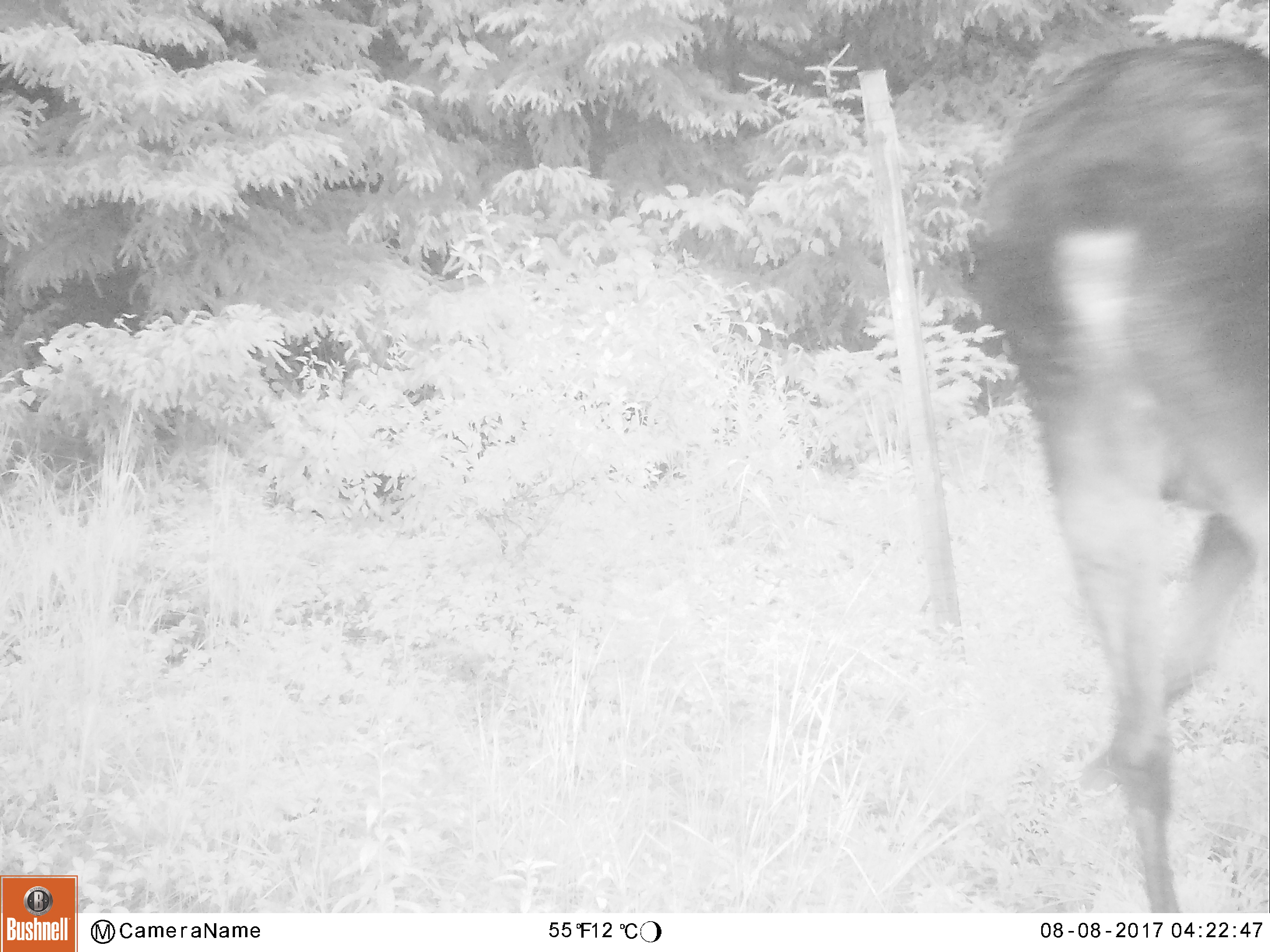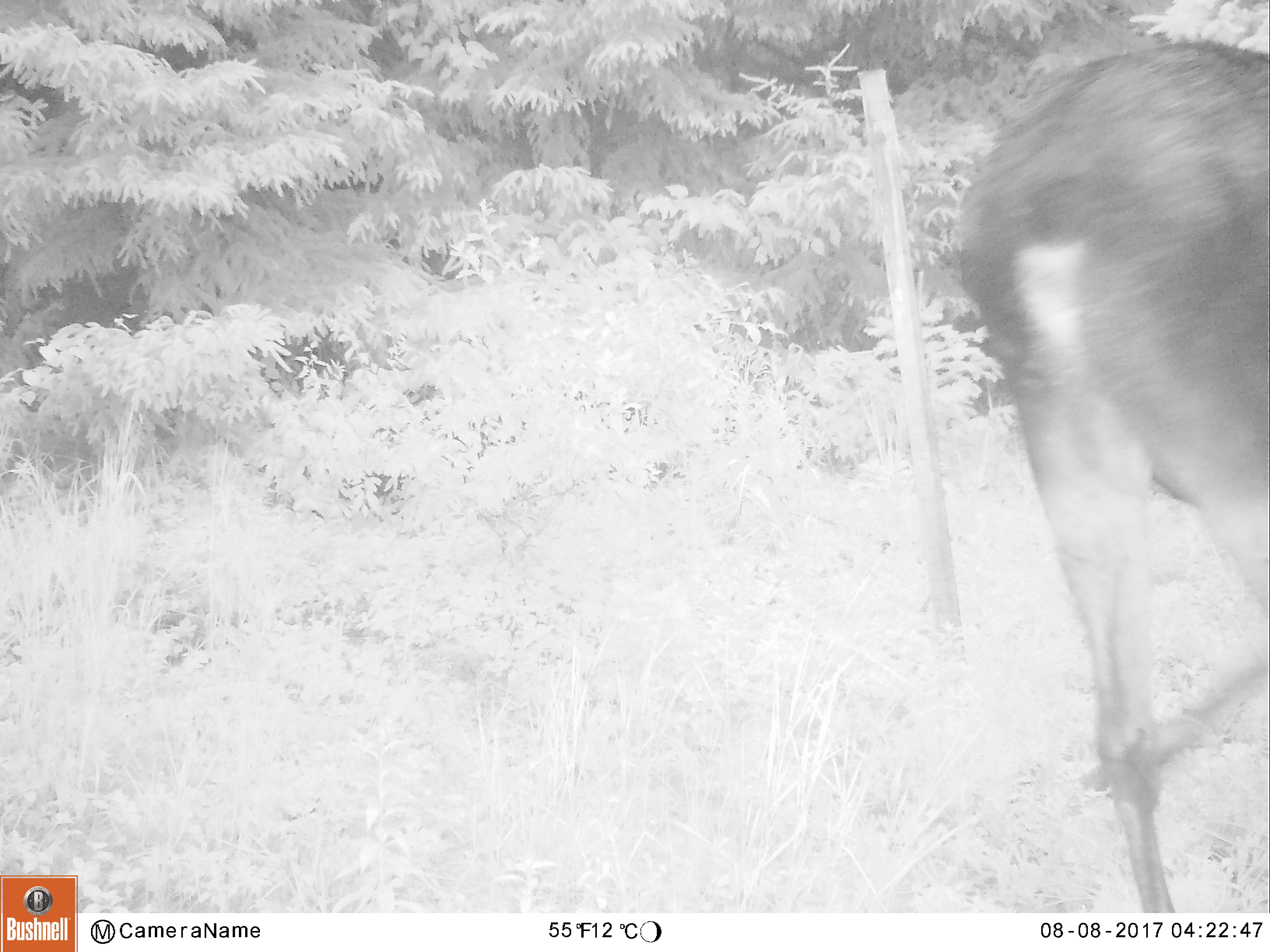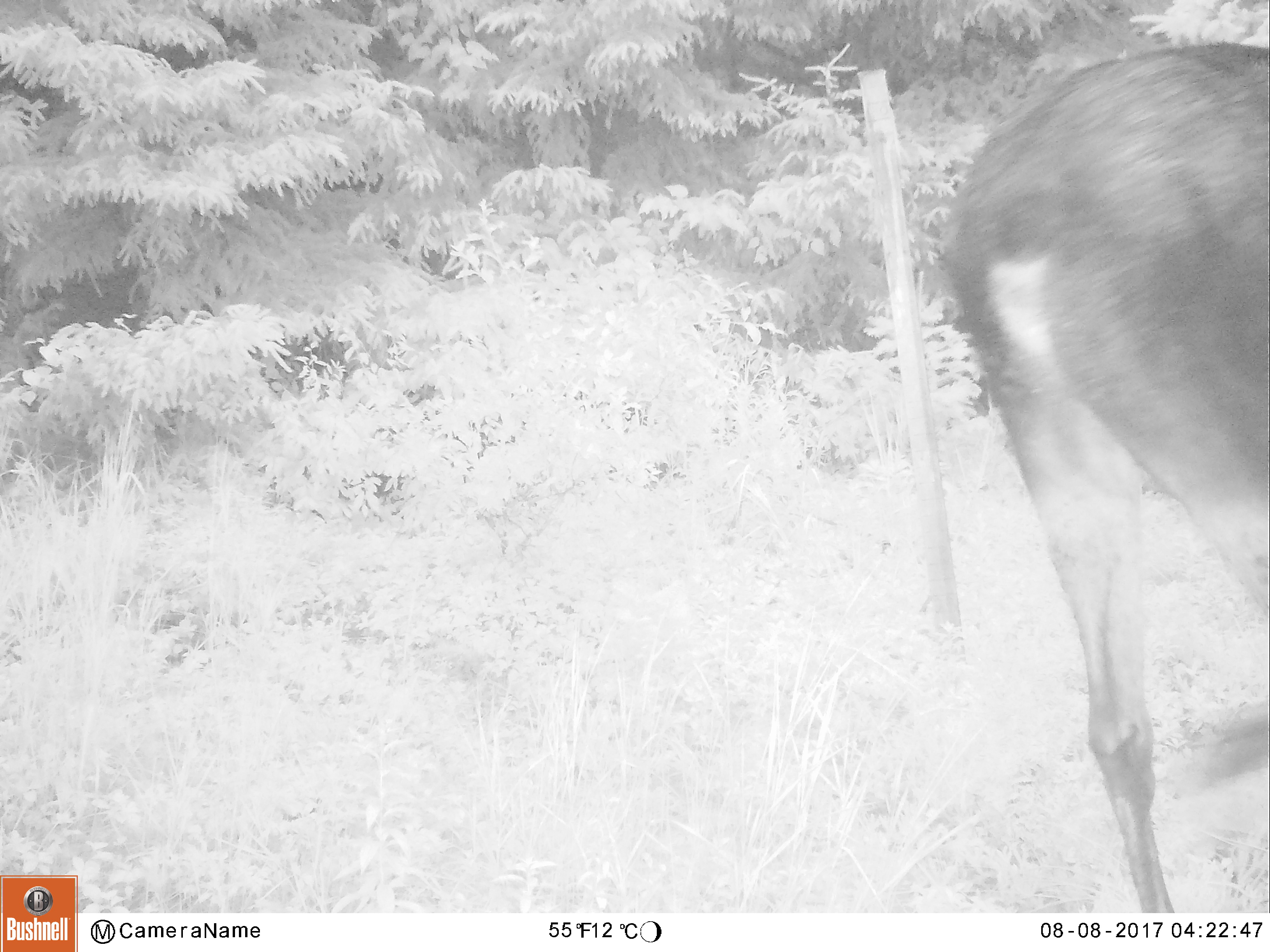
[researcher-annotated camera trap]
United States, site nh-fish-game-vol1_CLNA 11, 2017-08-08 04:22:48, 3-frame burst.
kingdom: Animalia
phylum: Chordata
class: Mammalia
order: Artiodactyla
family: Cervidae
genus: Alces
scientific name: Alces alces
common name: moose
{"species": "moose (Alces alces)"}